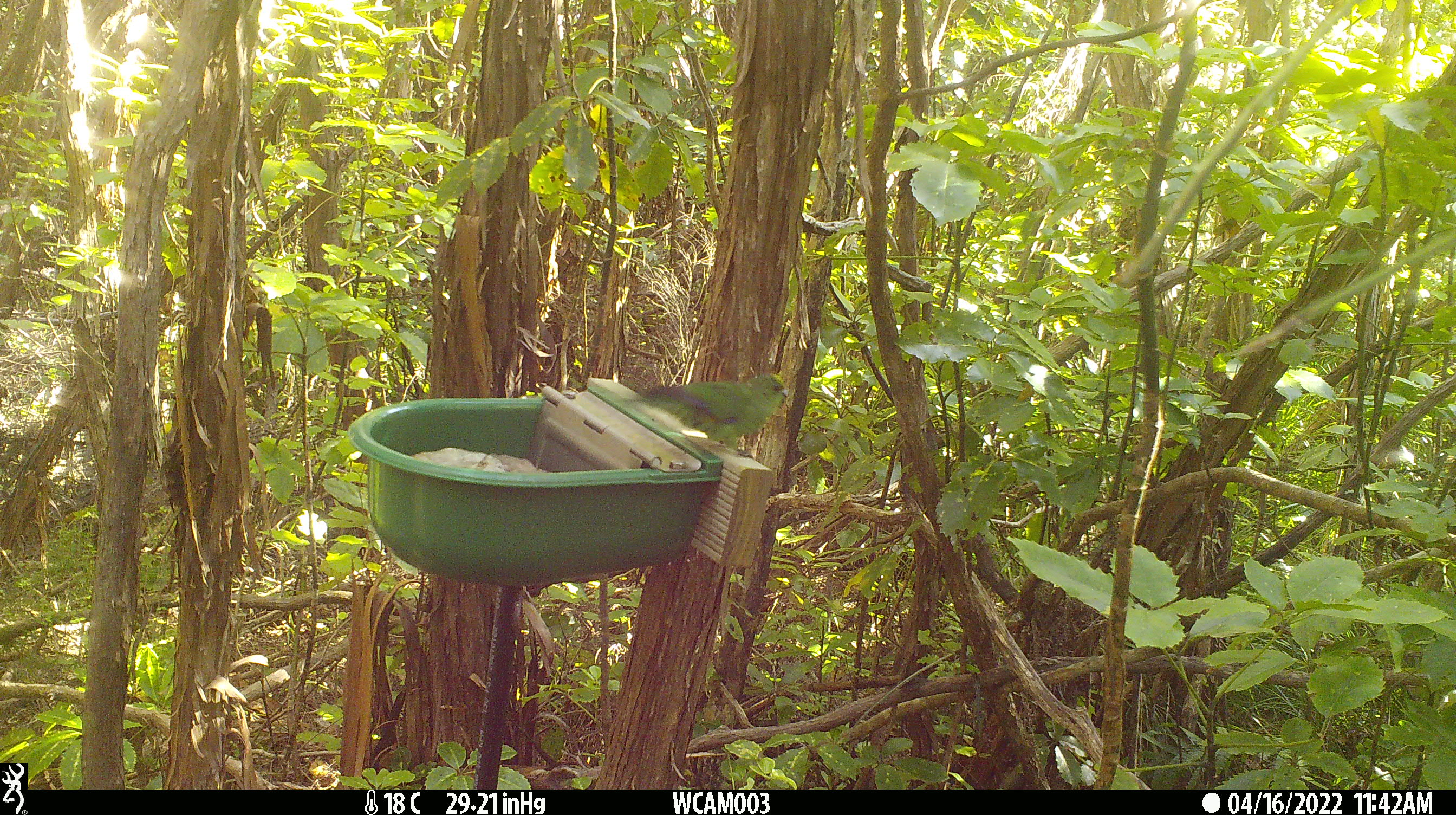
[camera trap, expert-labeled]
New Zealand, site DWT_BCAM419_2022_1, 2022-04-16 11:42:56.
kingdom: Animalia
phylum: Chordata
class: Aves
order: Psittaciformes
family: Psittaculidae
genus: Cyanoramphus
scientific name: Cyanoramphus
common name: parakeet